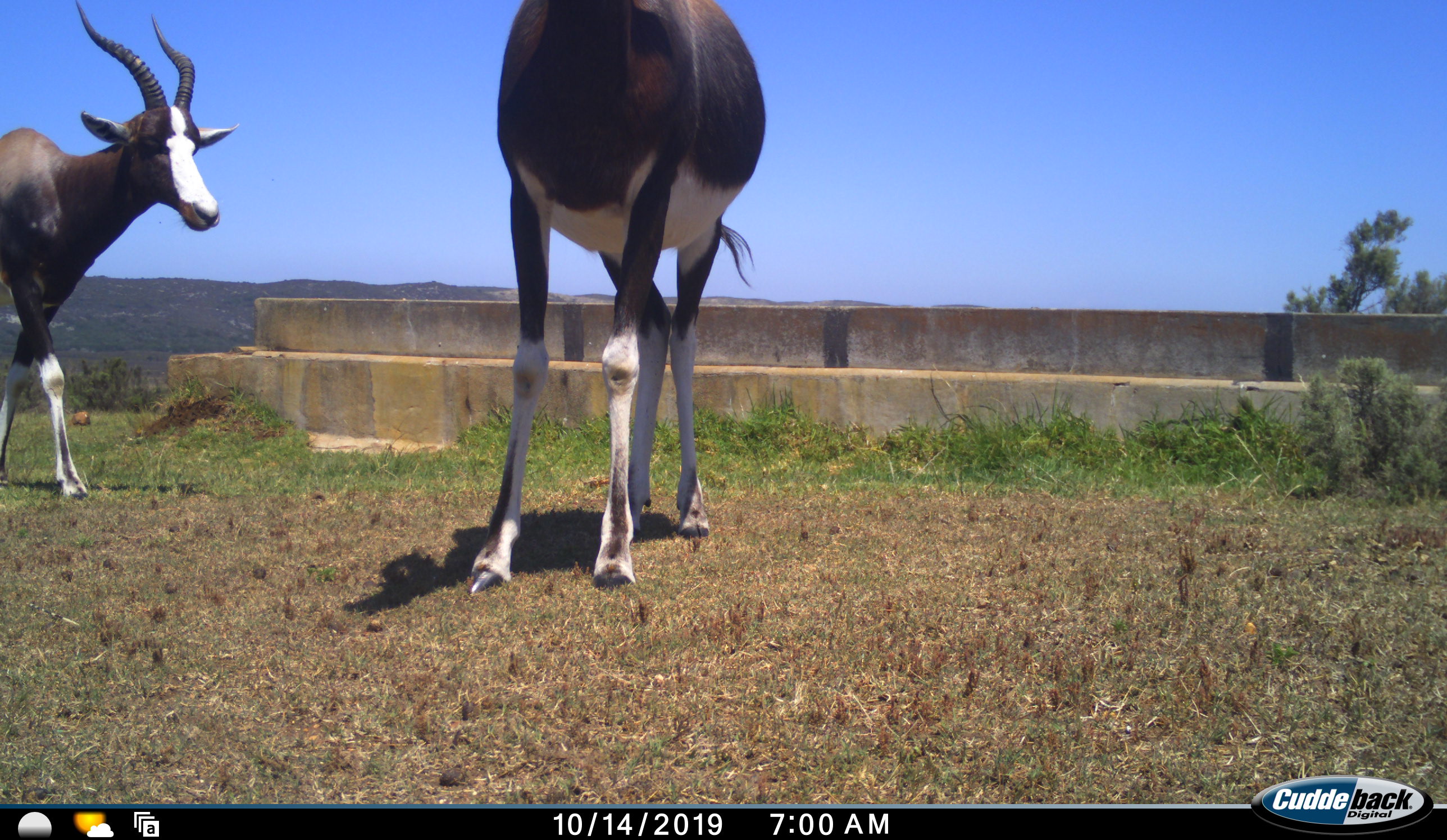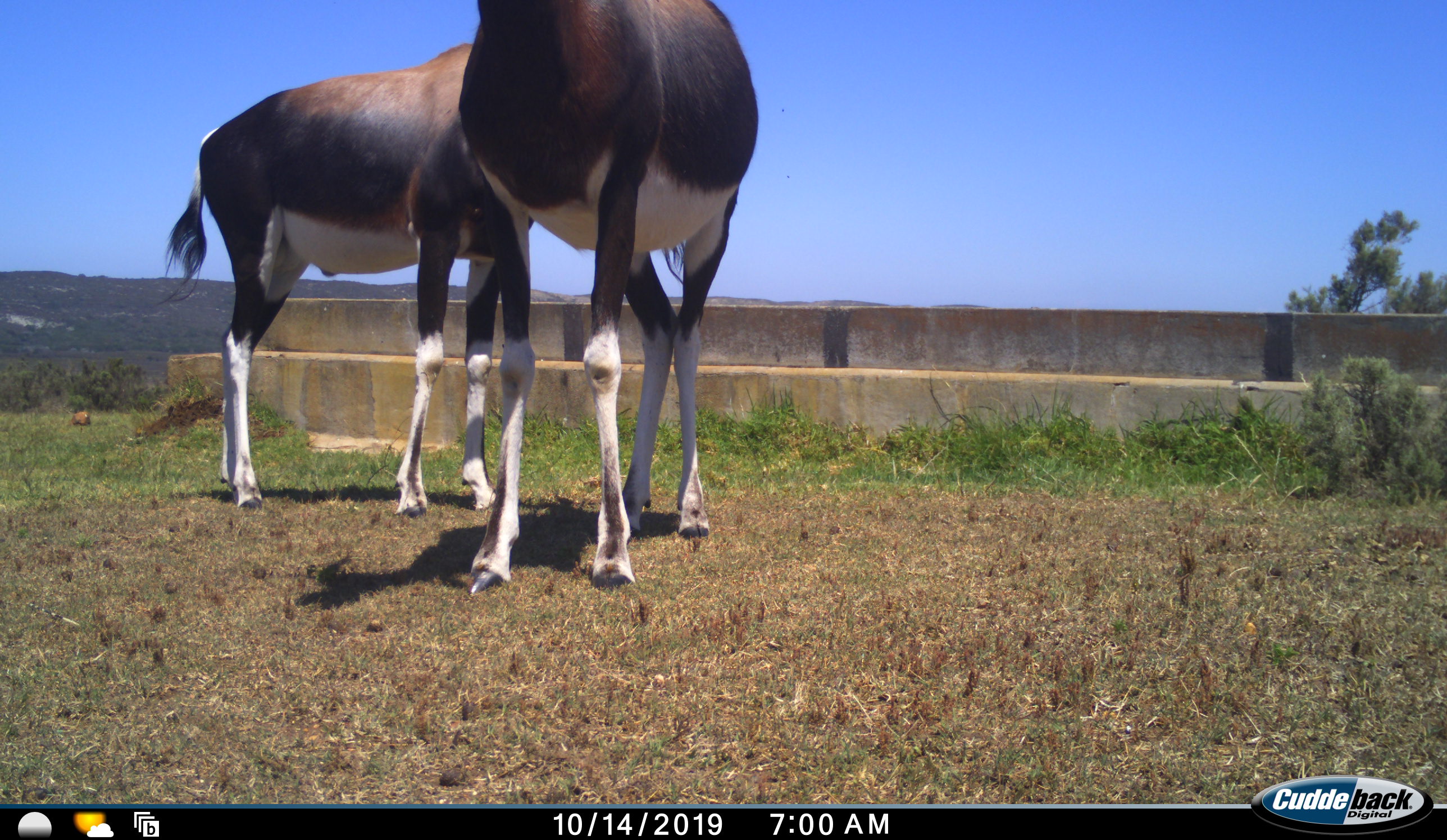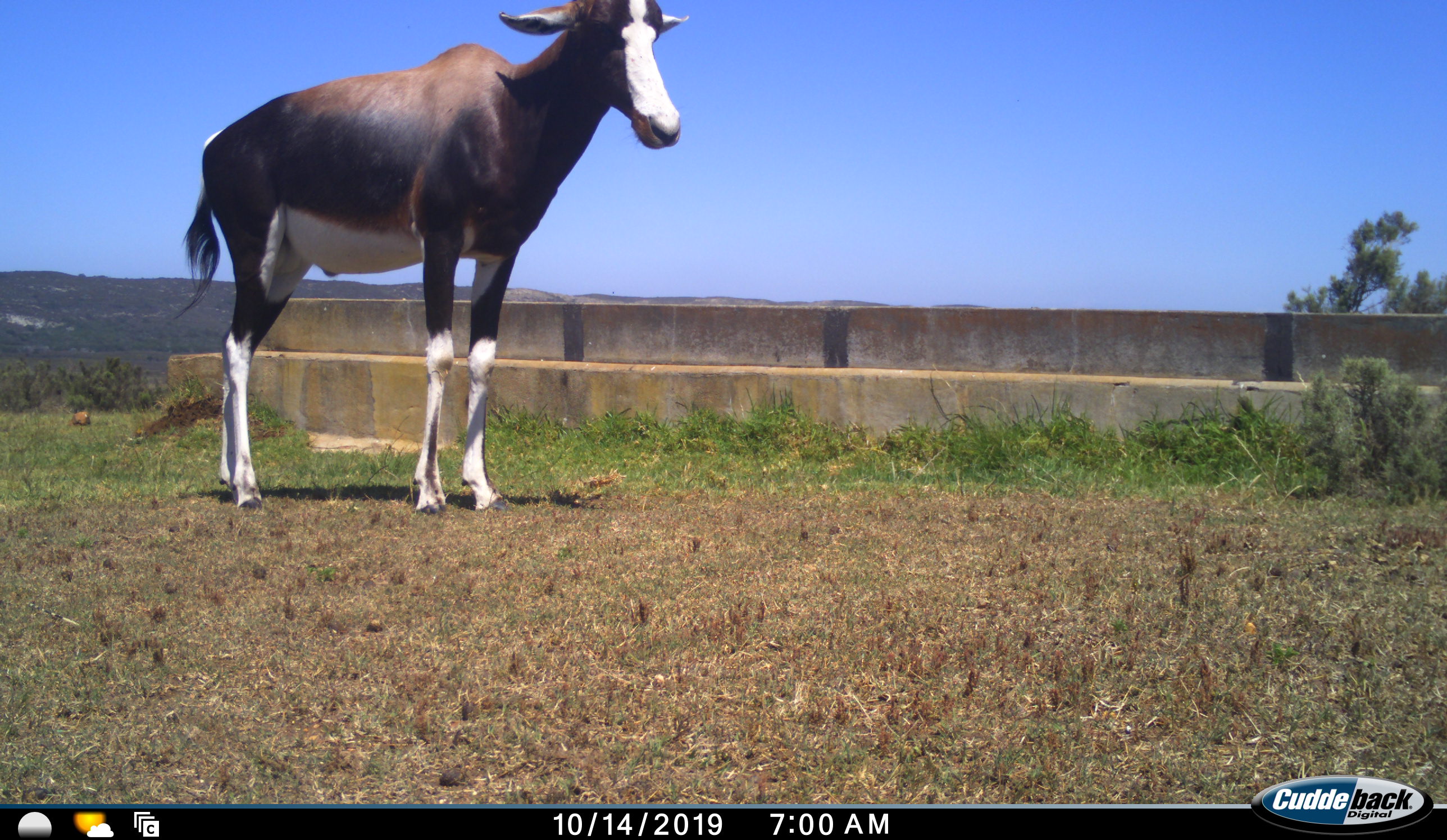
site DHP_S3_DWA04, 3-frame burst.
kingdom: Animalia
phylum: Chordata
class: Mammalia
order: Artiodactyla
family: Bovidae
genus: Damaliscus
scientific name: Damaliscus pygargus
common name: bontebok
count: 2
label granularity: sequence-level